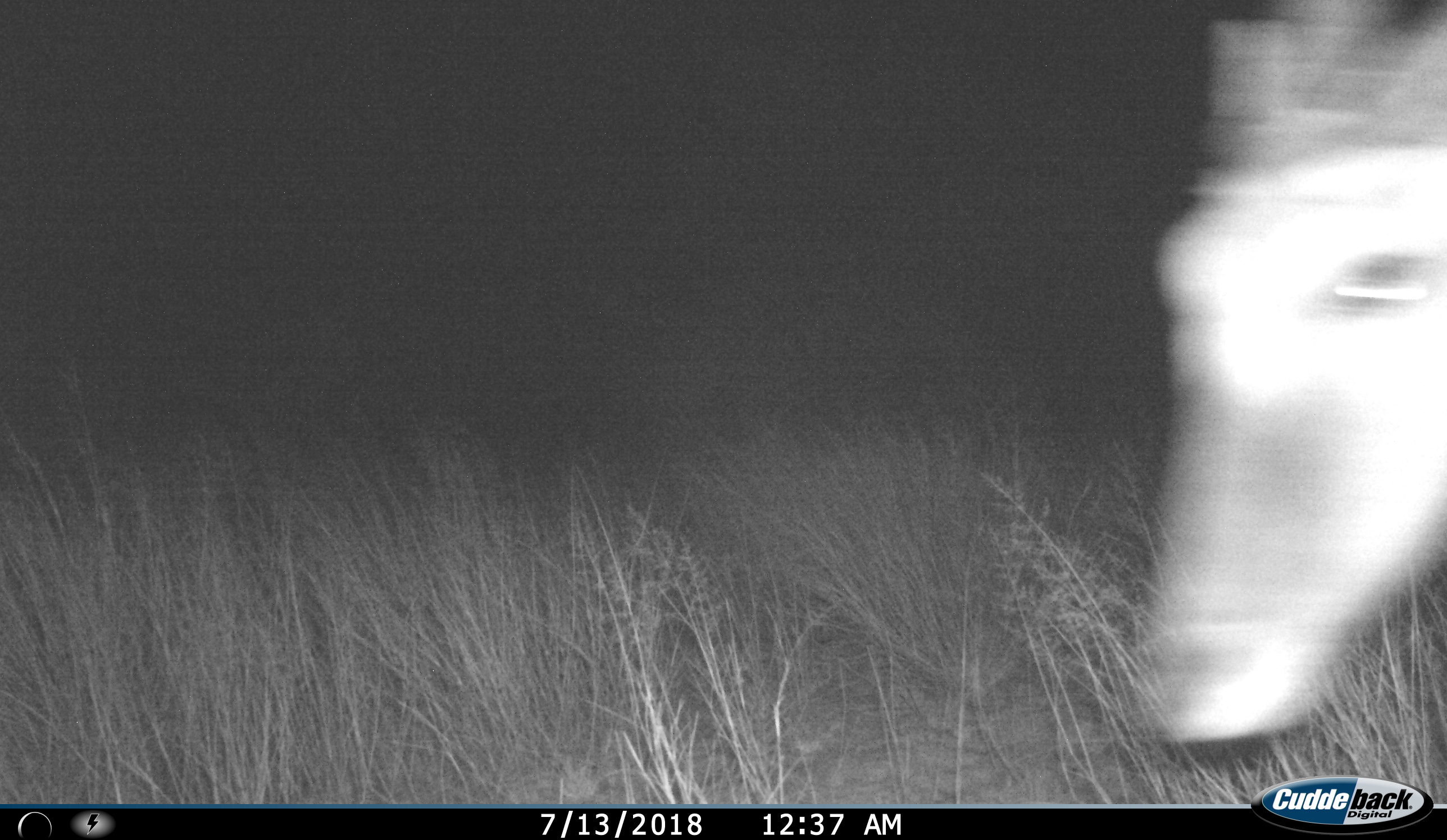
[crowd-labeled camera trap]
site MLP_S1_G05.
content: unidentified animal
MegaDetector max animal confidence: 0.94